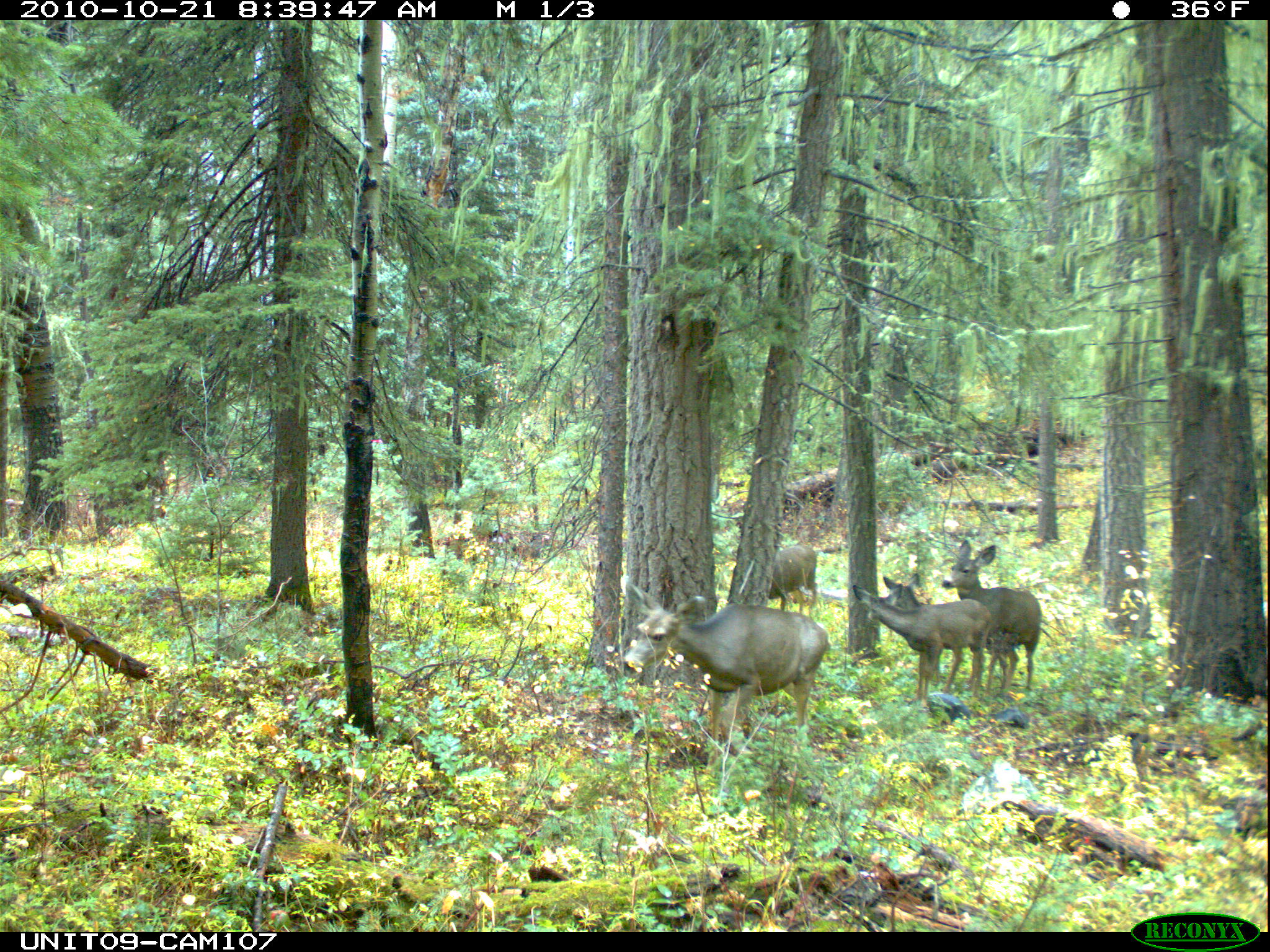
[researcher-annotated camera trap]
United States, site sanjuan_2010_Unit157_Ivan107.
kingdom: Animalia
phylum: Chordata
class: Mammalia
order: Artiodactyla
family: Cervidae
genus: Odocoileus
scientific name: Odocoileus hemionus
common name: mule deer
Odocoileus hemionus (mule deer).